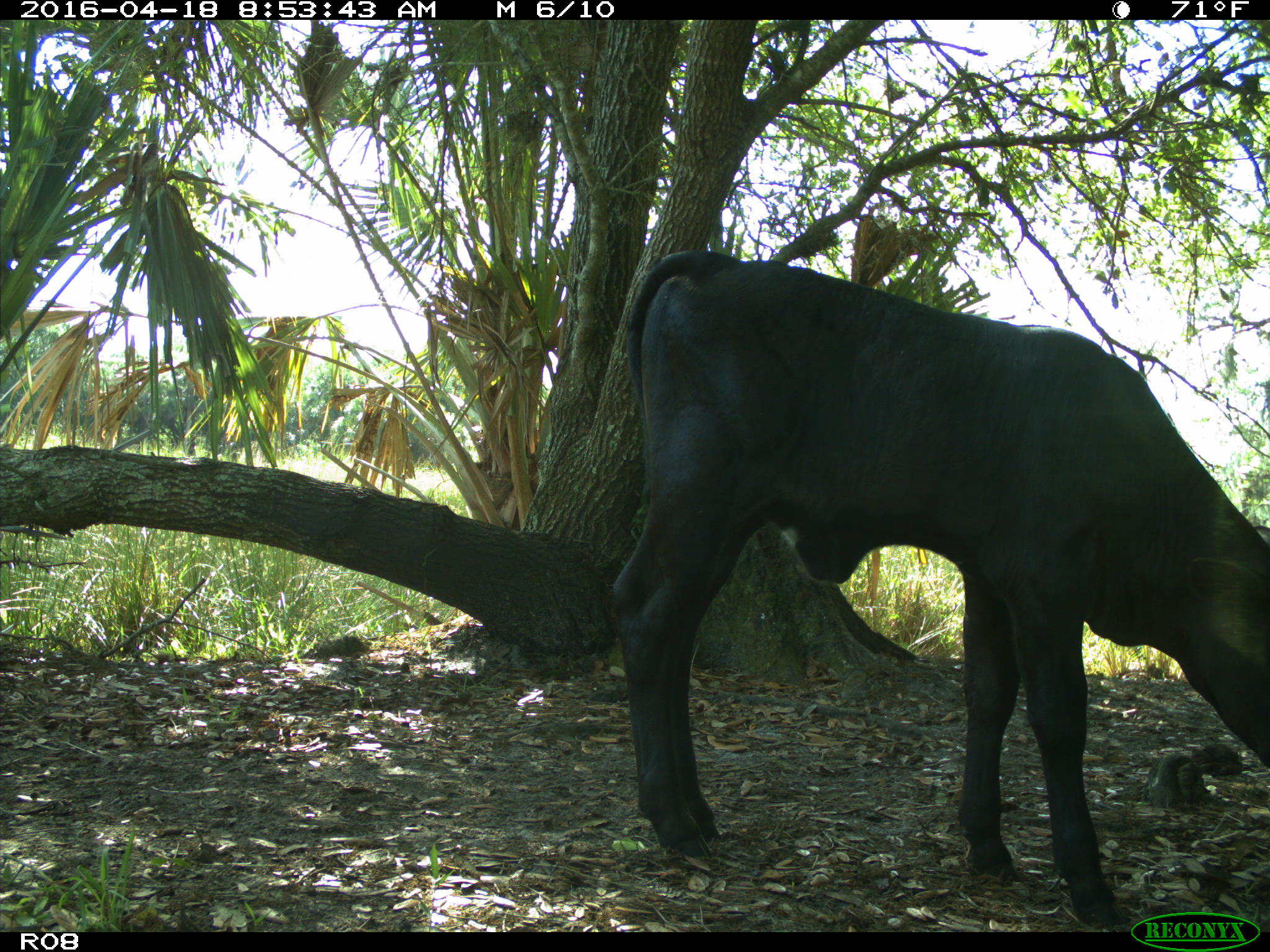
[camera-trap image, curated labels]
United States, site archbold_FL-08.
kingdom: Animalia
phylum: Chordata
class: Mammalia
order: Artiodactyla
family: Bovidae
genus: Bos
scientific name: Bos taurus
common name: domestic cow